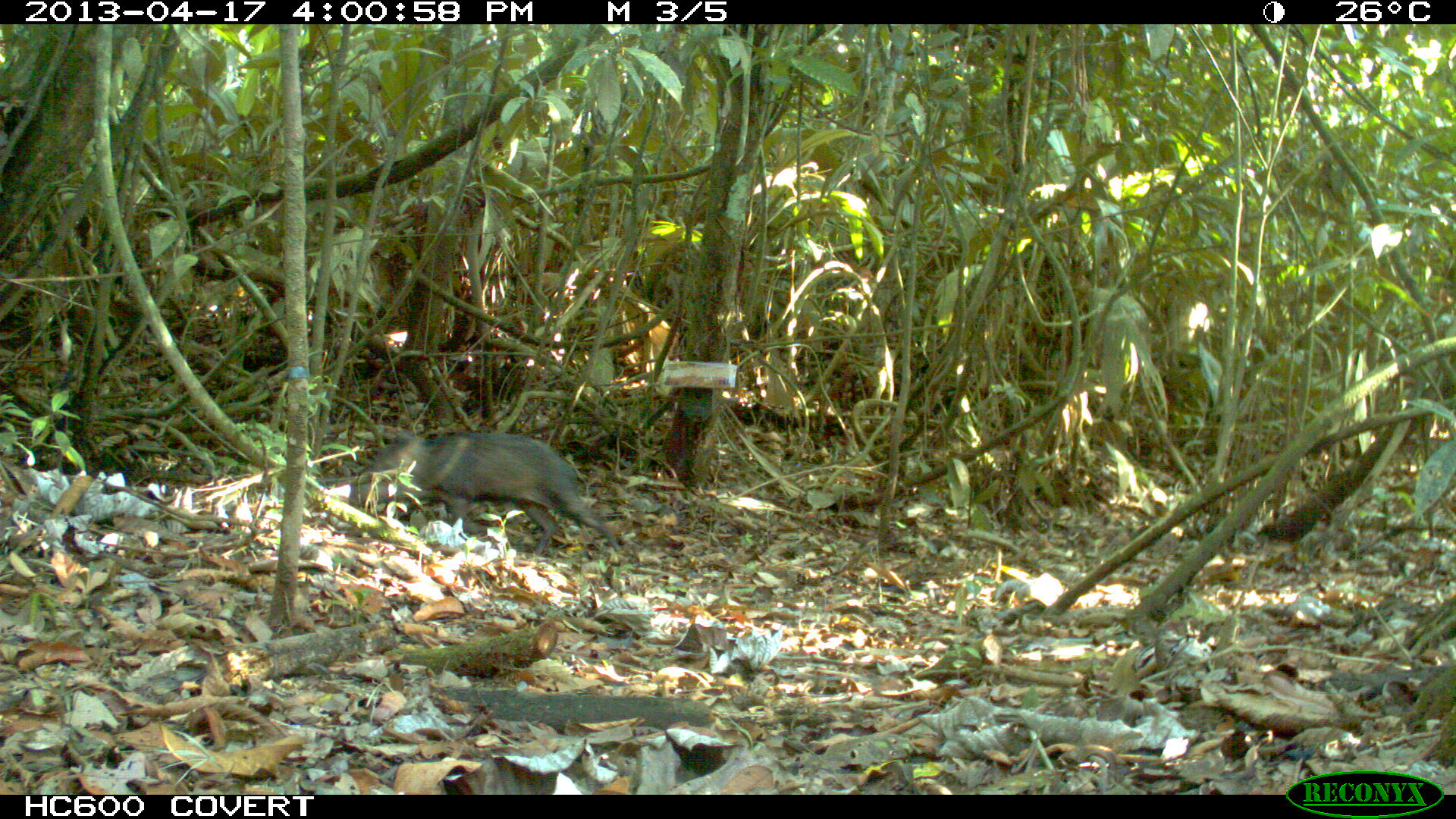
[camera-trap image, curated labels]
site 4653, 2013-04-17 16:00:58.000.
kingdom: Animalia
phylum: Chordata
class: Mammalia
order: Artiodactyla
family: Tayassuidae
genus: Pecari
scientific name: Pecari tajacu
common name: collared peccary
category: tayassu tajacu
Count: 1.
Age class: juvenile.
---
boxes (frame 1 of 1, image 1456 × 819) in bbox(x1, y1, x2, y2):
tayassu tajacu: bbox(348, 431, 620, 561)